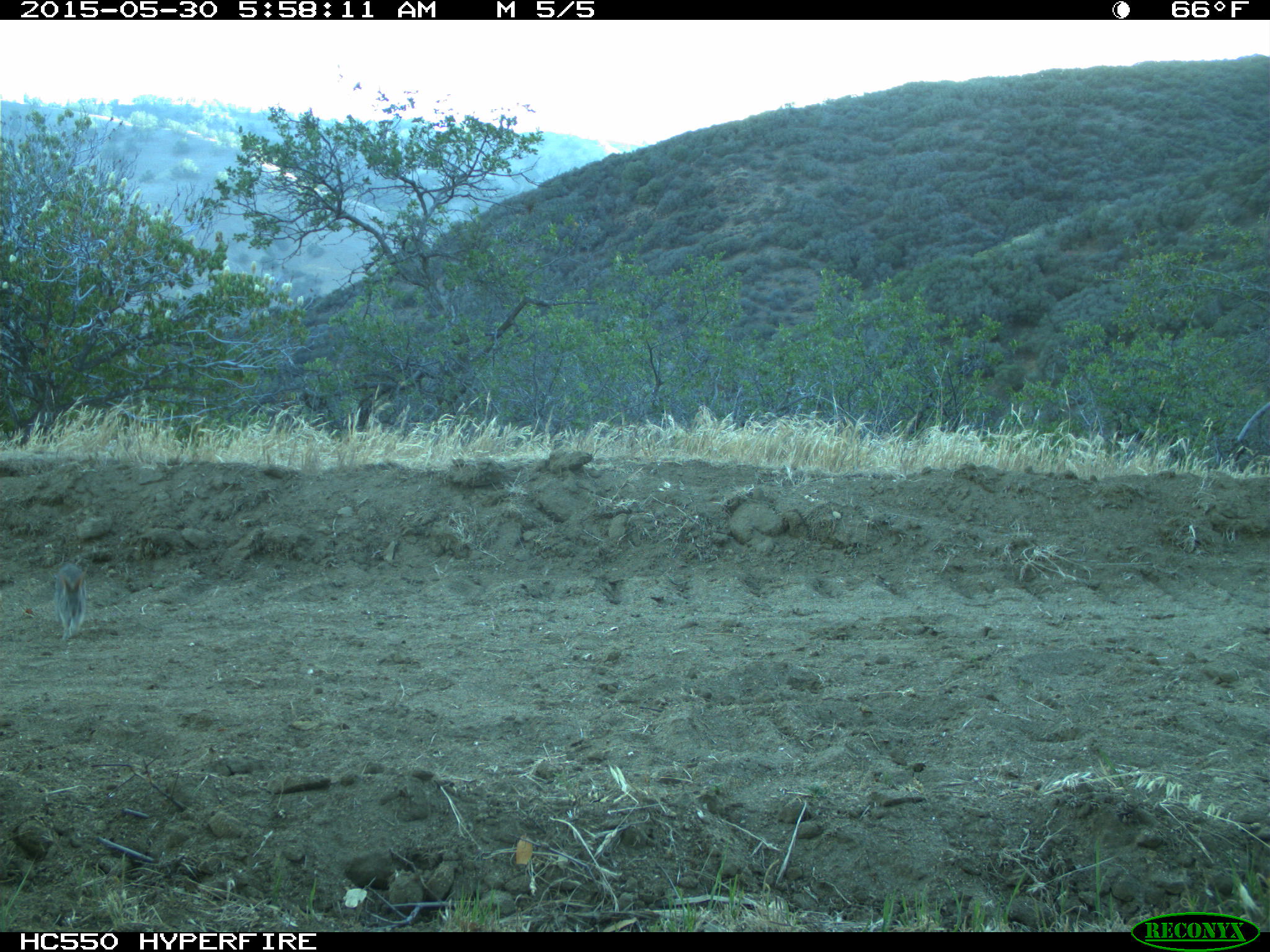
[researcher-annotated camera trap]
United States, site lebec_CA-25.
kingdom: Animalia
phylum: Chordata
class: Mammalia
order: Lagomorpha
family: Leporidae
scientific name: Leporidae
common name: rabbits and hares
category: unidentified rabbit